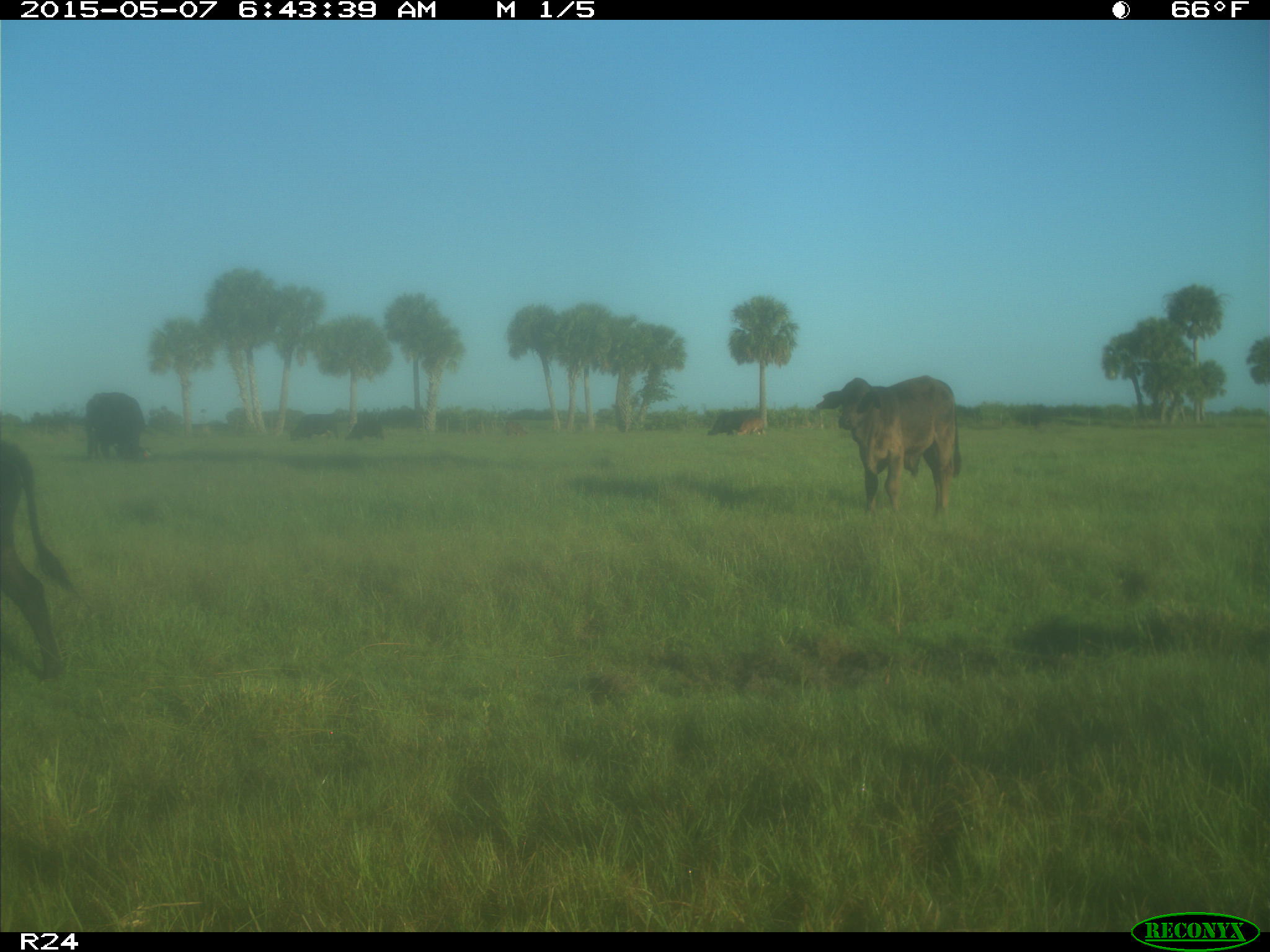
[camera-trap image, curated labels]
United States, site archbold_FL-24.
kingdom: Animalia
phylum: Chordata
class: Mammalia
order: Artiodactyla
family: Bovidae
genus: Bos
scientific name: Bos taurus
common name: domestic cow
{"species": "Bos taurus (domestic cow)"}